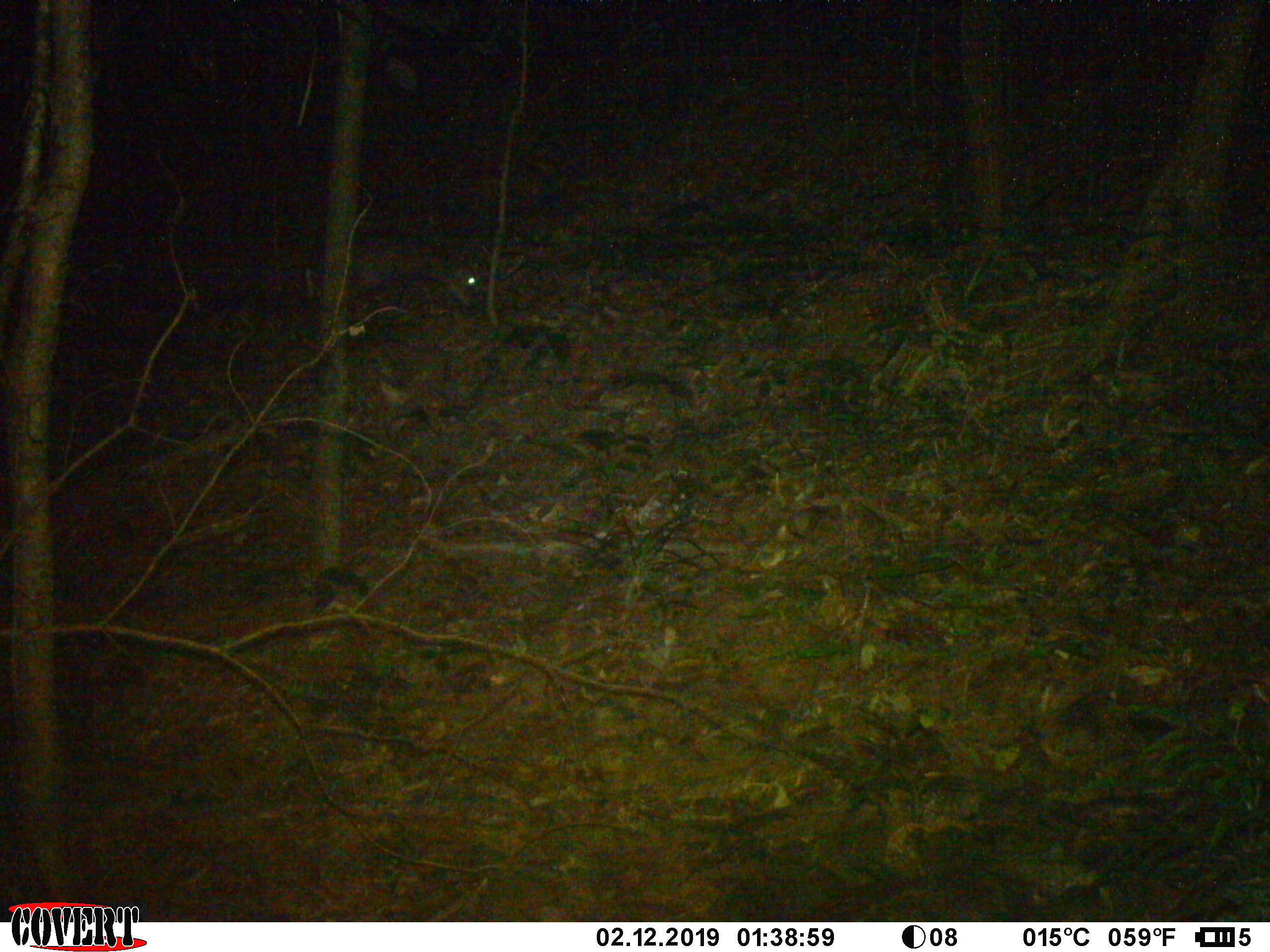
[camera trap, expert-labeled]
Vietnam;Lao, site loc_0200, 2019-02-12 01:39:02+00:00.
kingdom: Animalia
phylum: Chordata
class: Mammalia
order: Artiodactyla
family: Cervidae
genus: Muntiacus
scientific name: Muntiacus rooseveltorum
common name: roosevelt's muntjac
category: roosevelts muntjac group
Roosevelts muntjac group (roosevelt's muntjac) (Muntiacus rooseveltorum). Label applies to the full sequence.